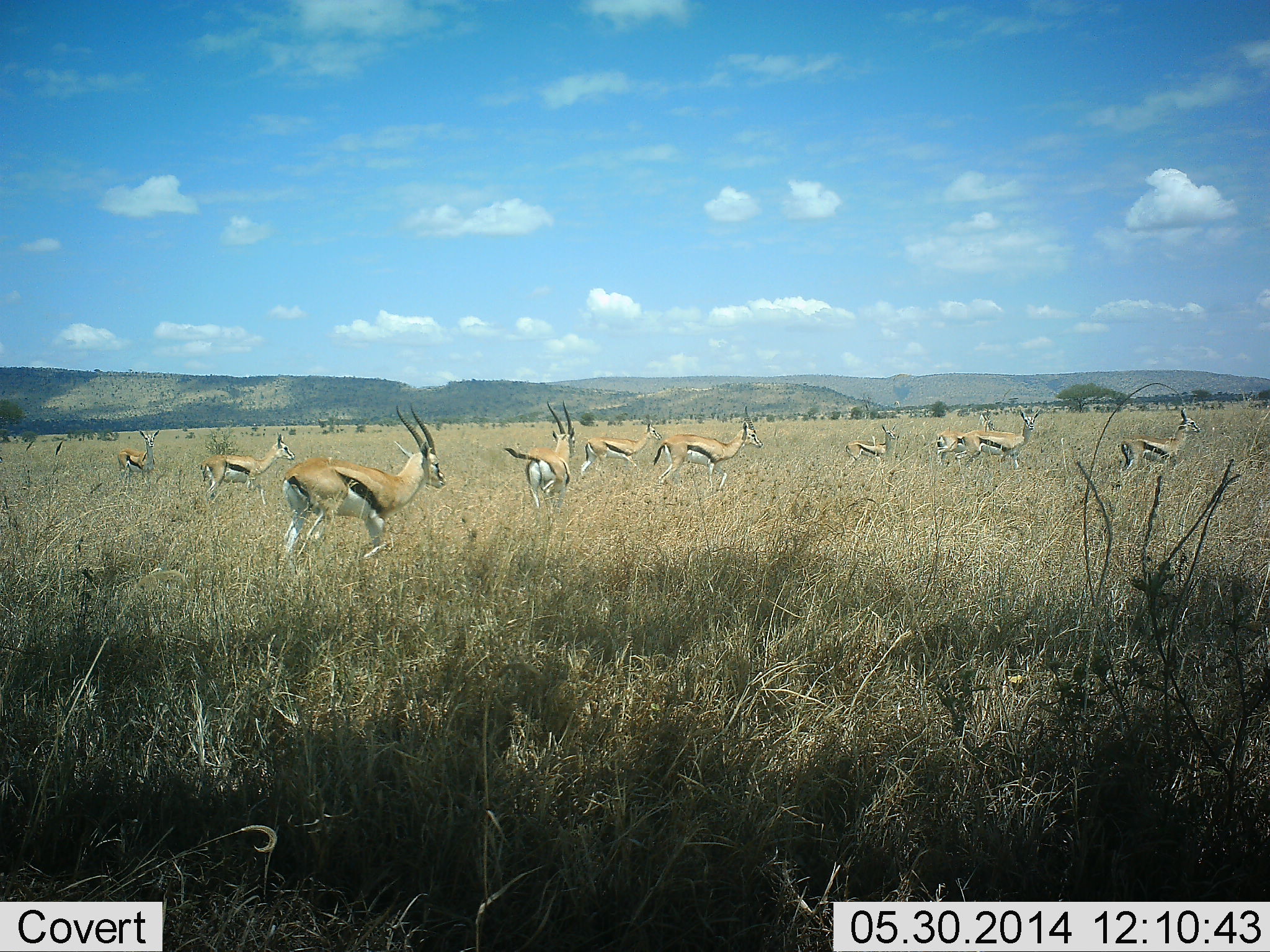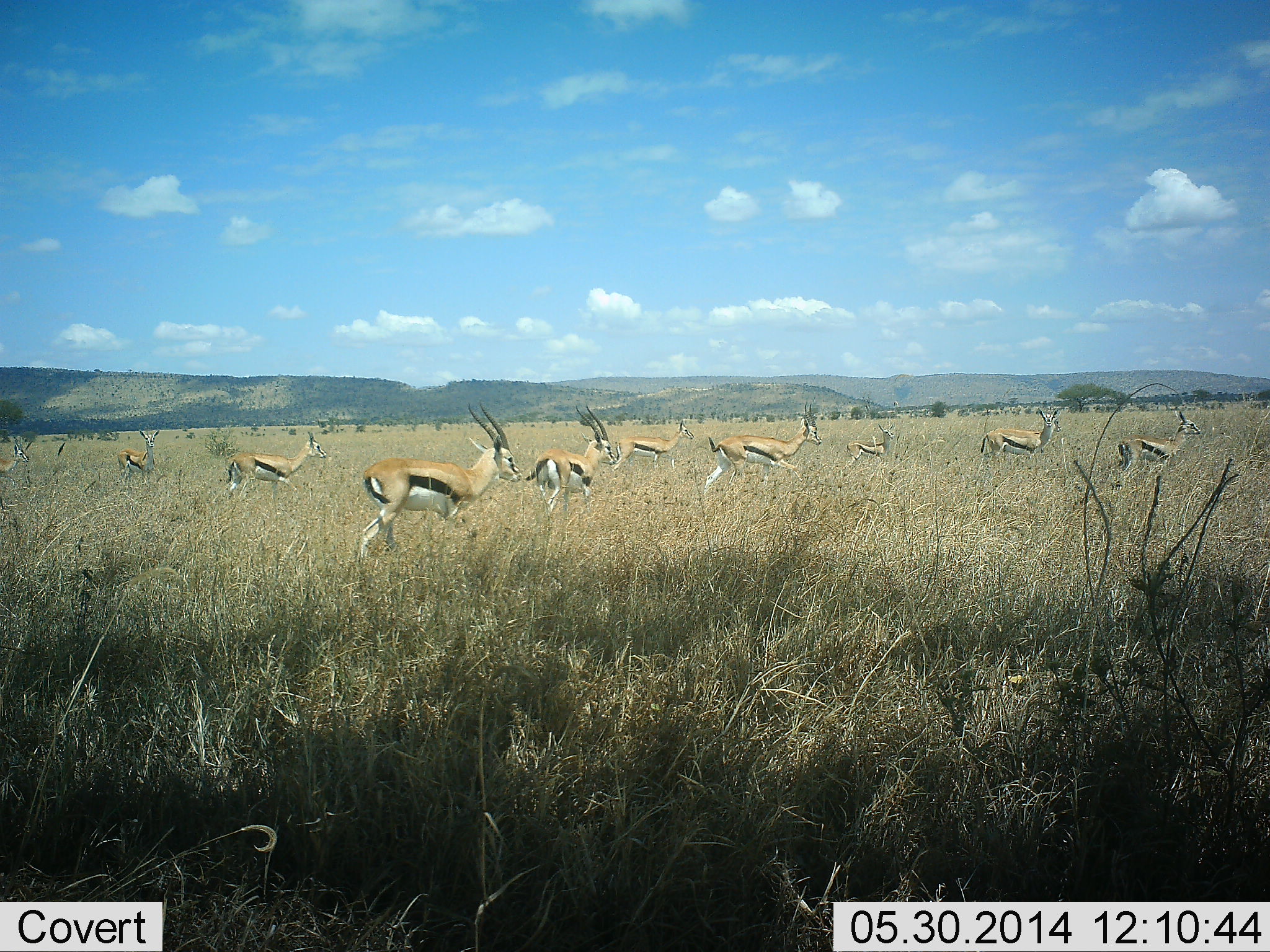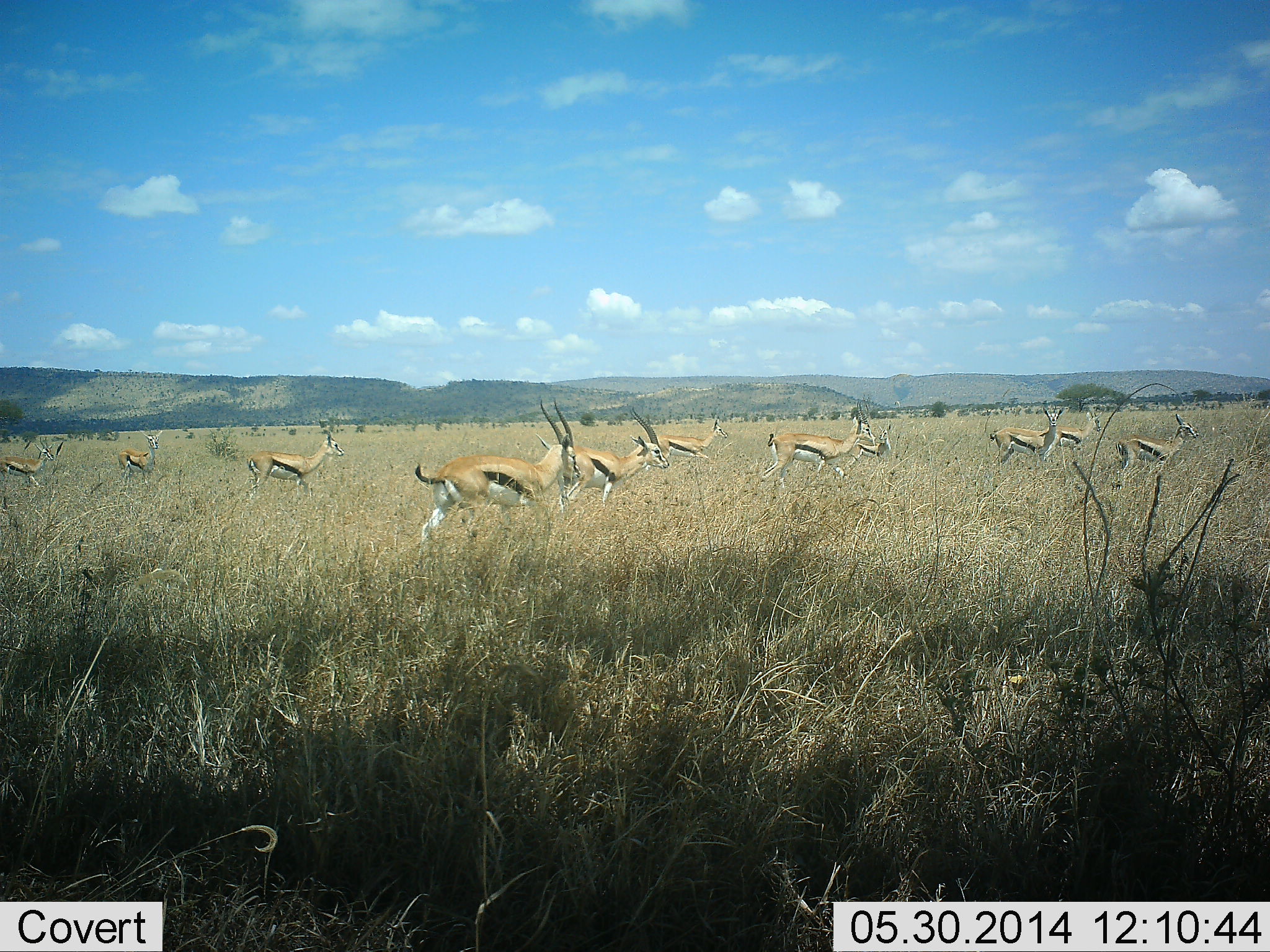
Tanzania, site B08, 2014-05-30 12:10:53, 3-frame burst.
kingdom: Animalia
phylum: Chordata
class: Mammalia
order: Artiodactyla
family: Bovidae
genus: Eudorcas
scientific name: Eudorcas thomsonii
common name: thomson's gazelle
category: gazellethomsons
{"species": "gazellethomsons (thomson's gazelle) (Eudorcas thomsonii)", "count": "10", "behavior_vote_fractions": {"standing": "10%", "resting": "0%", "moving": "100%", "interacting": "0%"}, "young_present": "30%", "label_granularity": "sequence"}